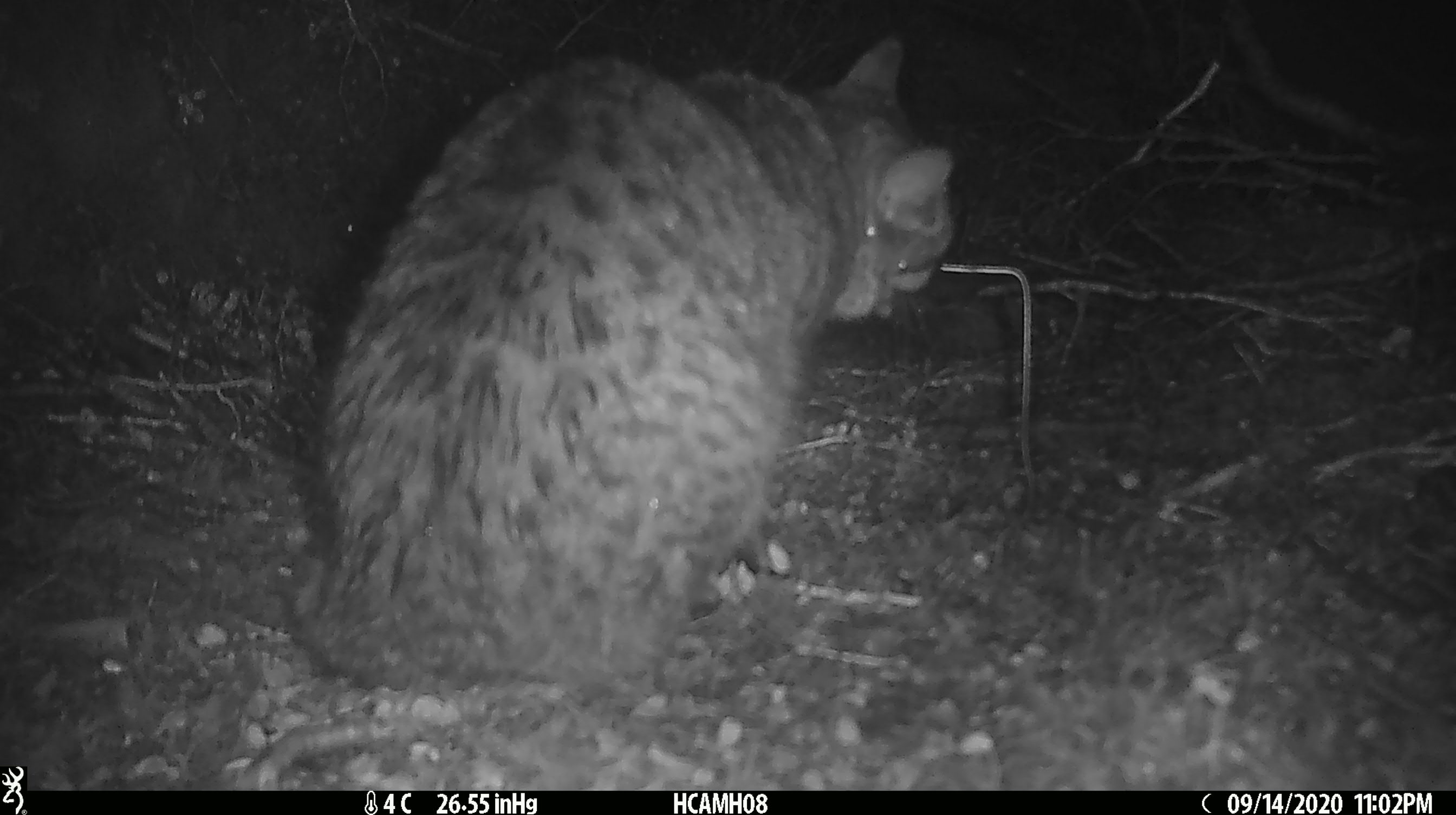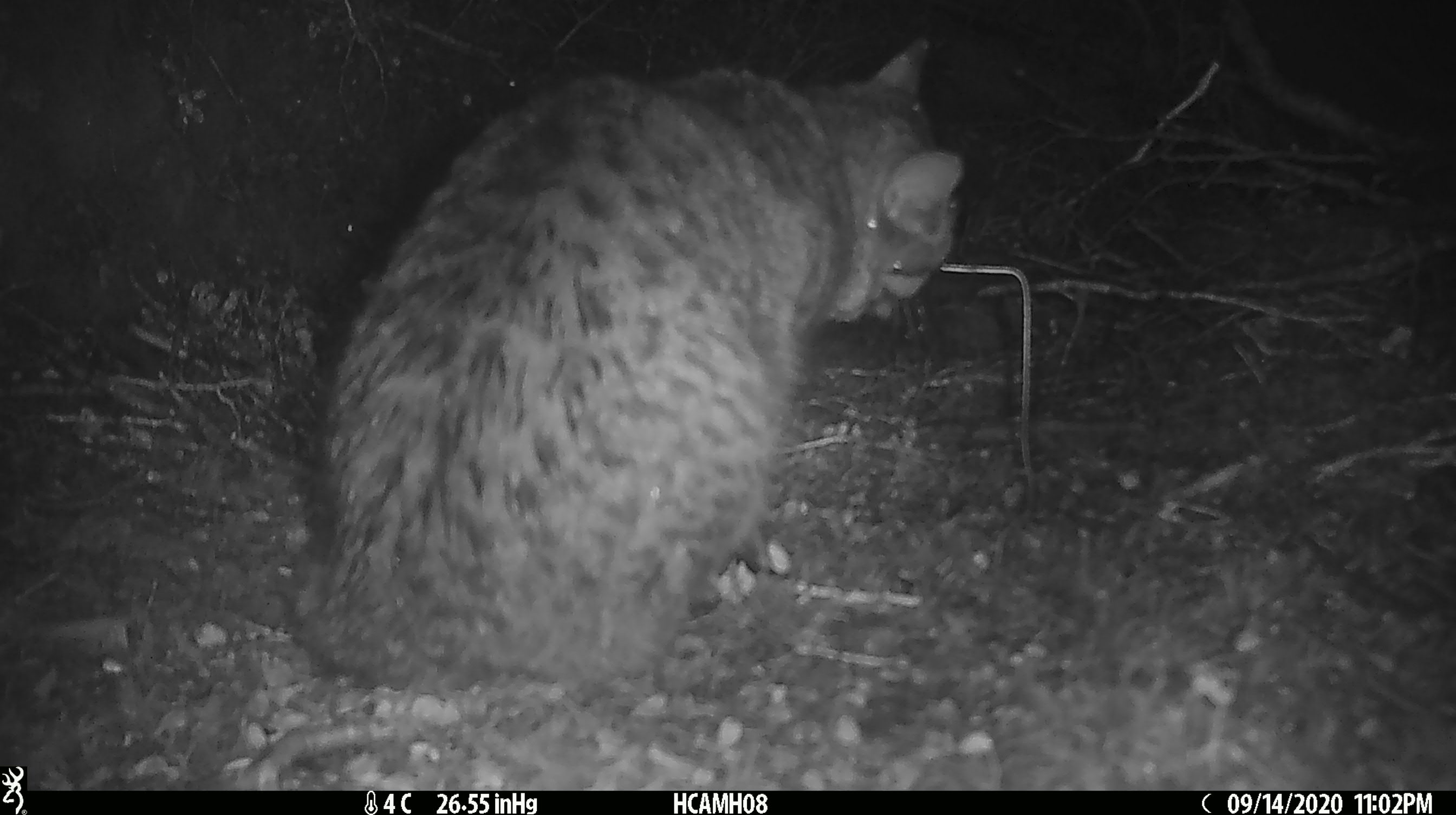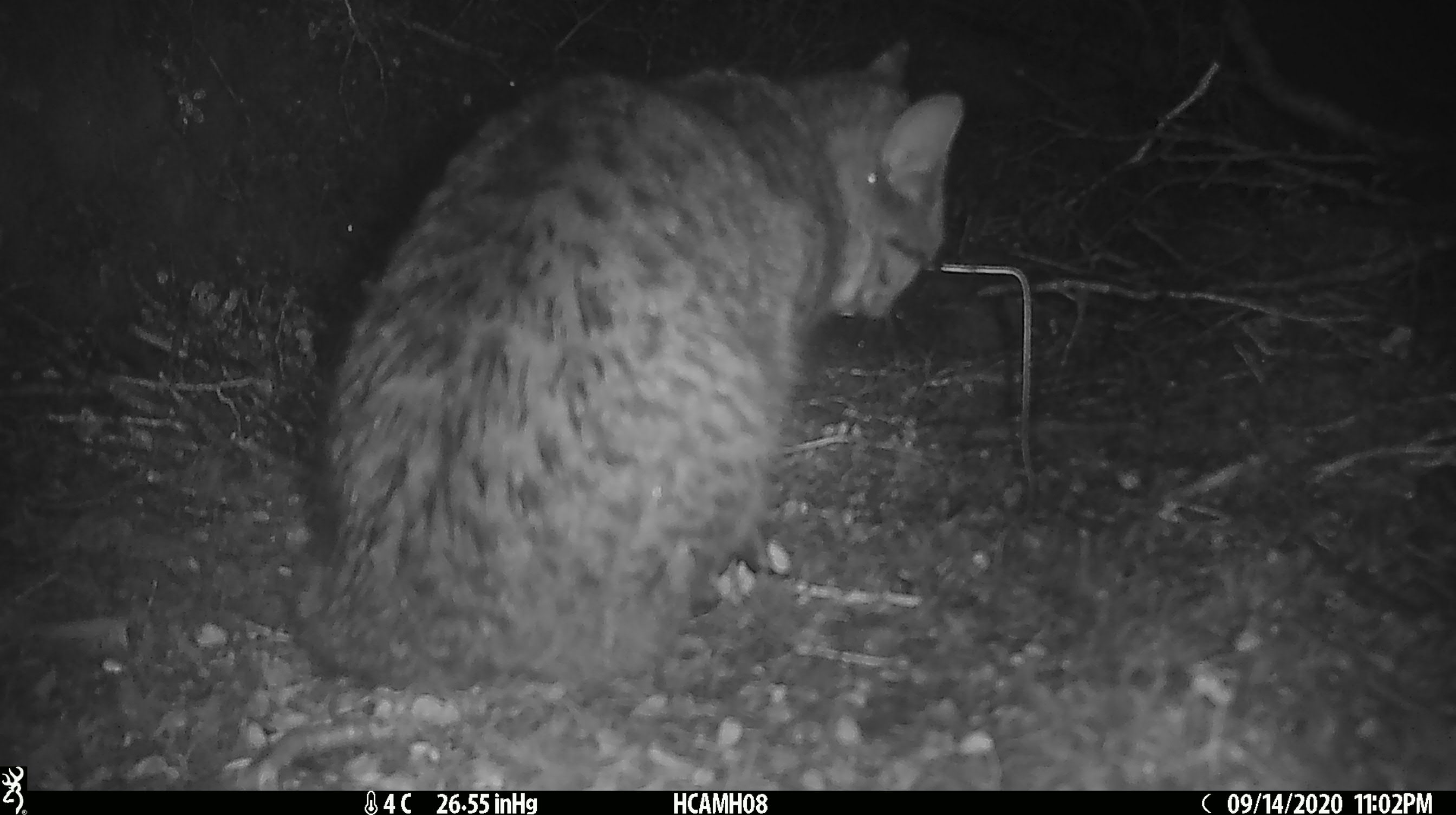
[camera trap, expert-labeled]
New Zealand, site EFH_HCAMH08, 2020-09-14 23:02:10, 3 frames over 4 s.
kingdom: Animalia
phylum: Chordata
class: Mammalia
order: Carnivora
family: Felidae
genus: Felis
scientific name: Felis catus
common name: domestic cat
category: cat